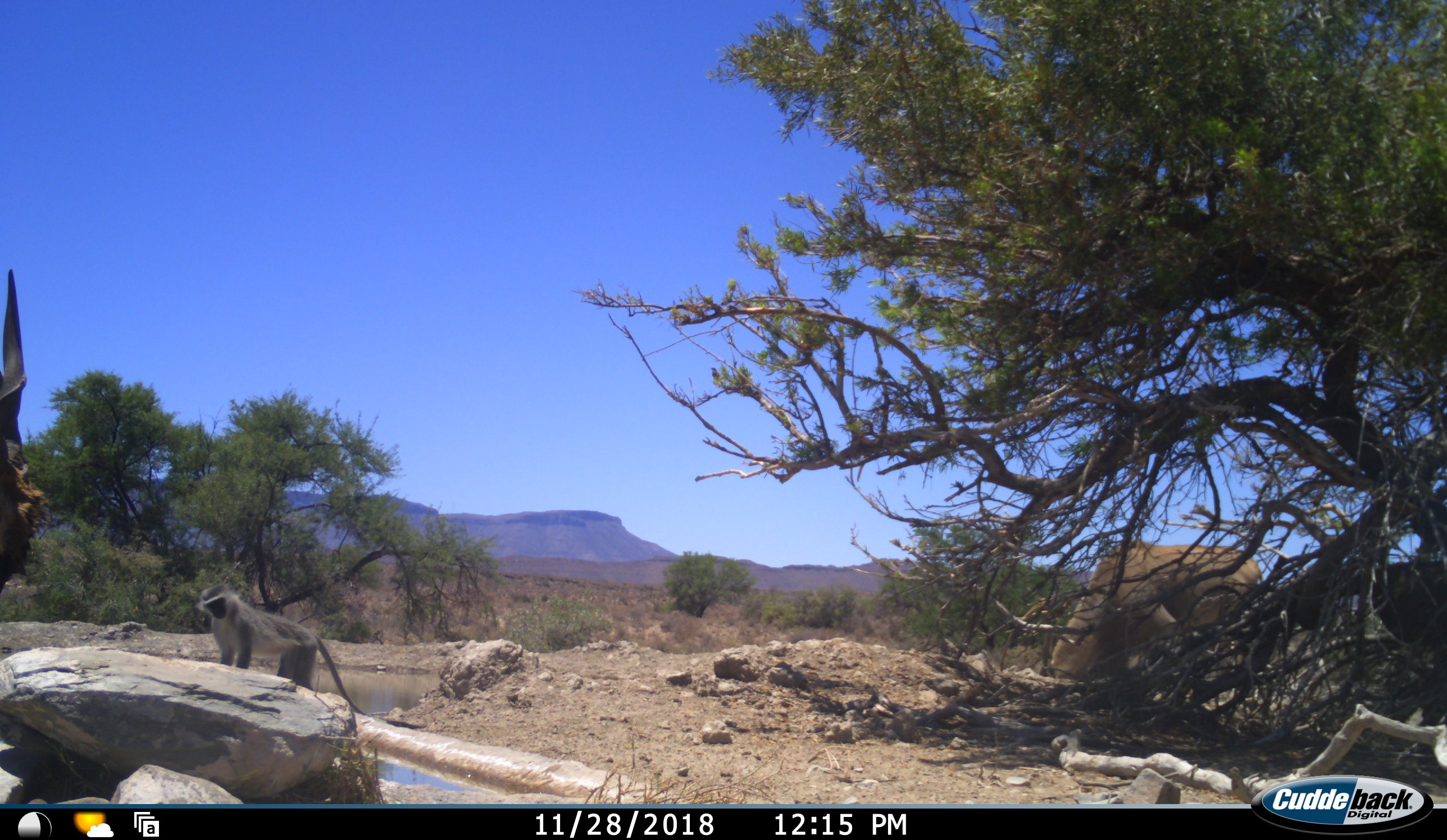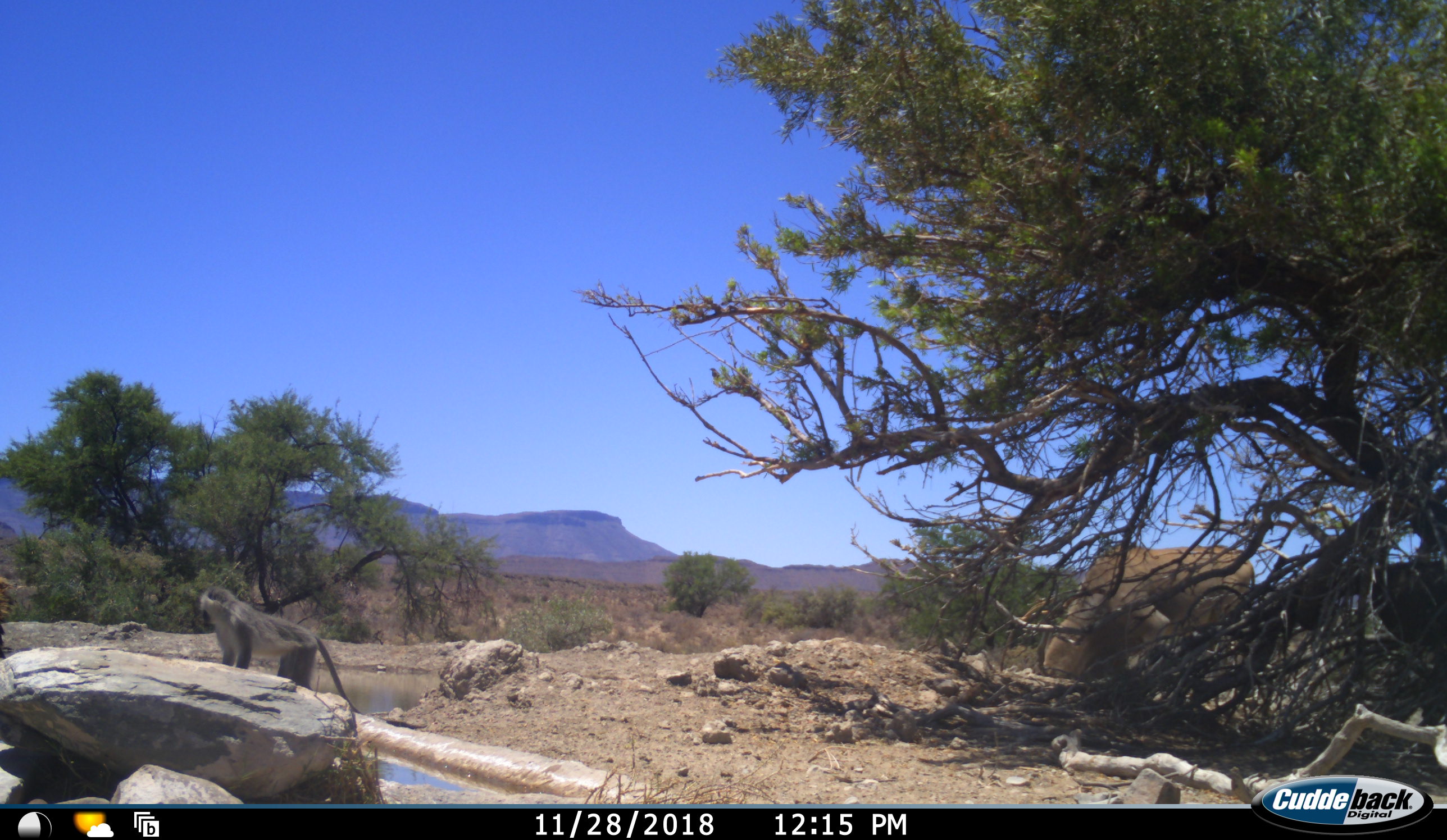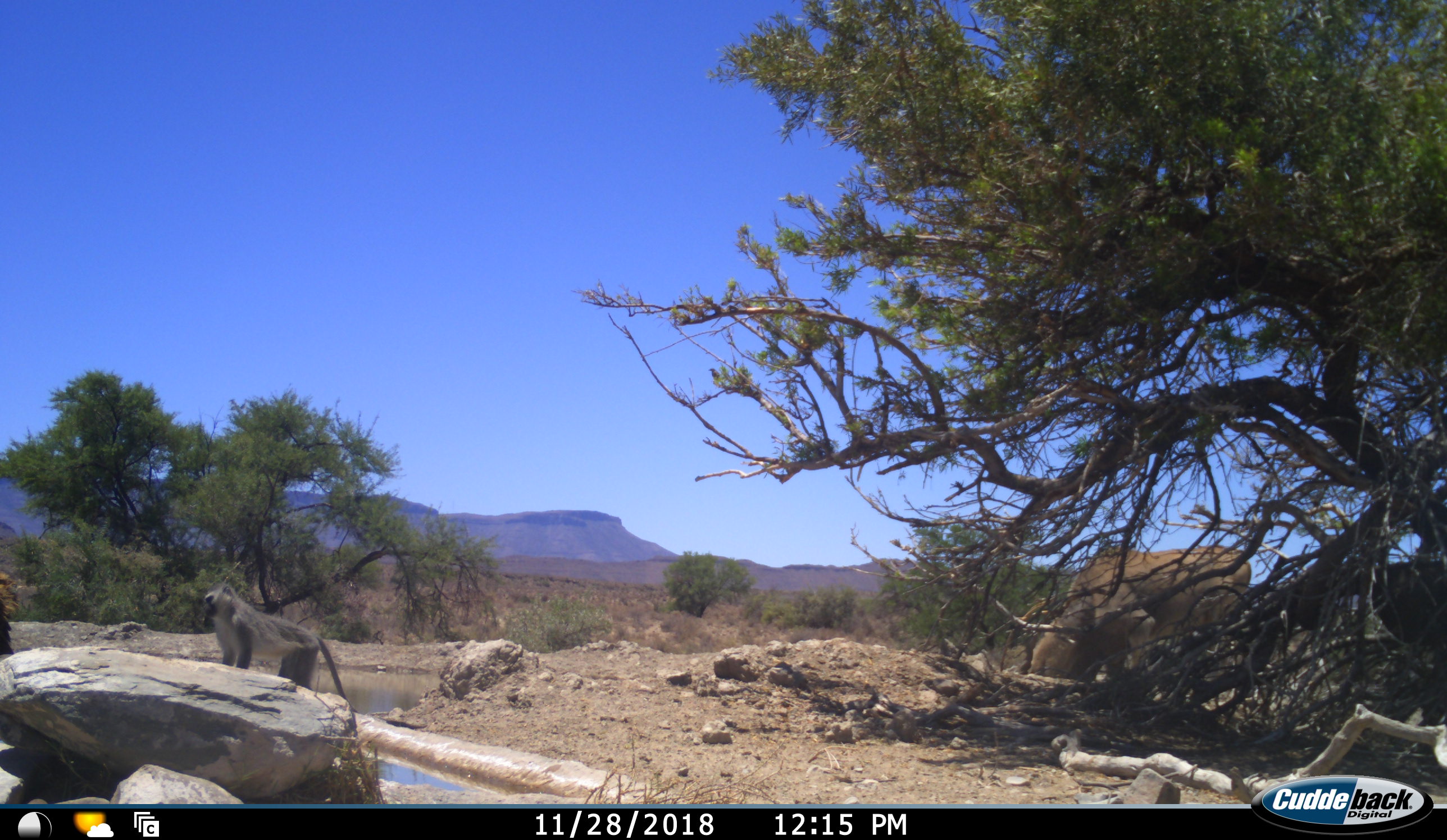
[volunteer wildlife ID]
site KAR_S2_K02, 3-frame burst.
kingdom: Animalia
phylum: Chordata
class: Mammalia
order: Artiodactyla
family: Bovidae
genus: Tragelaphus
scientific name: Tragelaphus oryx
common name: eland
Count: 2.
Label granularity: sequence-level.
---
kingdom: Animalia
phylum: Chordata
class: Mammalia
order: Primates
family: Cercopithecidae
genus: Chlorocebus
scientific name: Chlorocebus pygerythrus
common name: vervet monkey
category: monkeyvervet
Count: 1.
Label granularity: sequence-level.